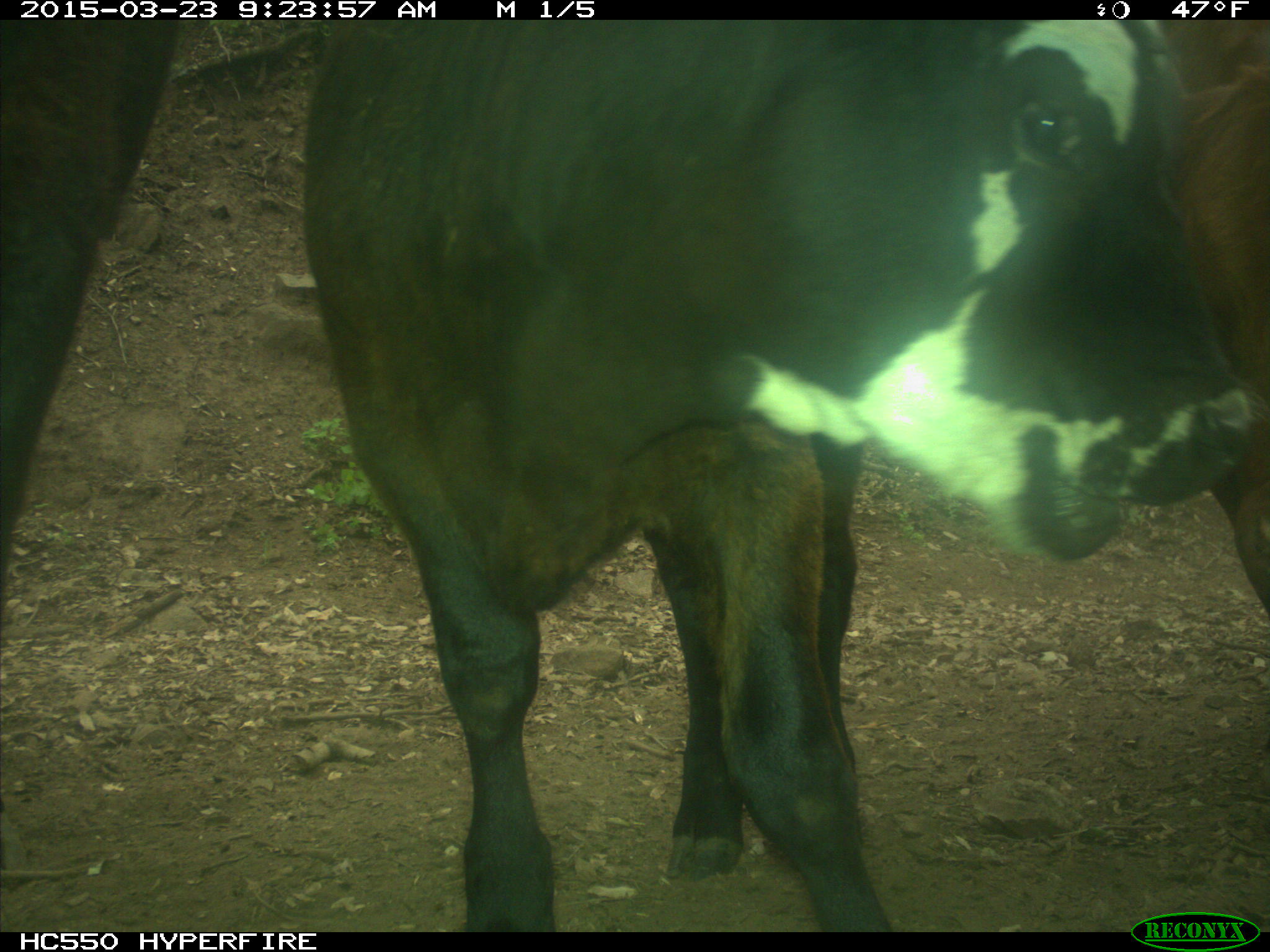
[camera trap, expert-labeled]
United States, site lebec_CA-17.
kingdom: Animalia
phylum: Chordata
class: Mammalia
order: Artiodactyla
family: Bovidae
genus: Bos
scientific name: Bos taurus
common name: domestic cow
Bos taurus (domestic cow).